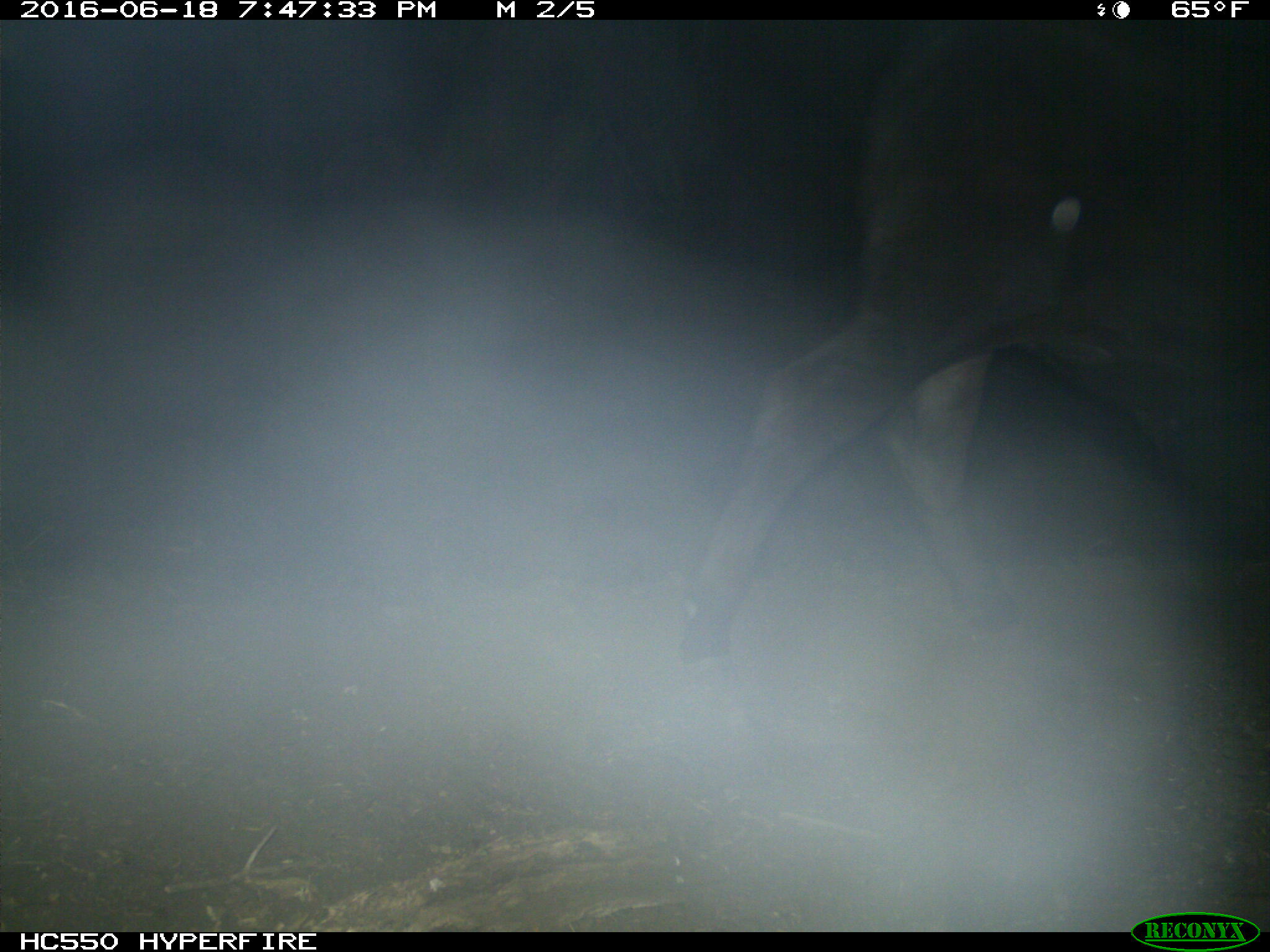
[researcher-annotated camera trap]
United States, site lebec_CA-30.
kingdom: Animalia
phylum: Chordata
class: Mammalia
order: Artiodactyla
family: Bovidae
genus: Bos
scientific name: Bos taurus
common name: domestic cow